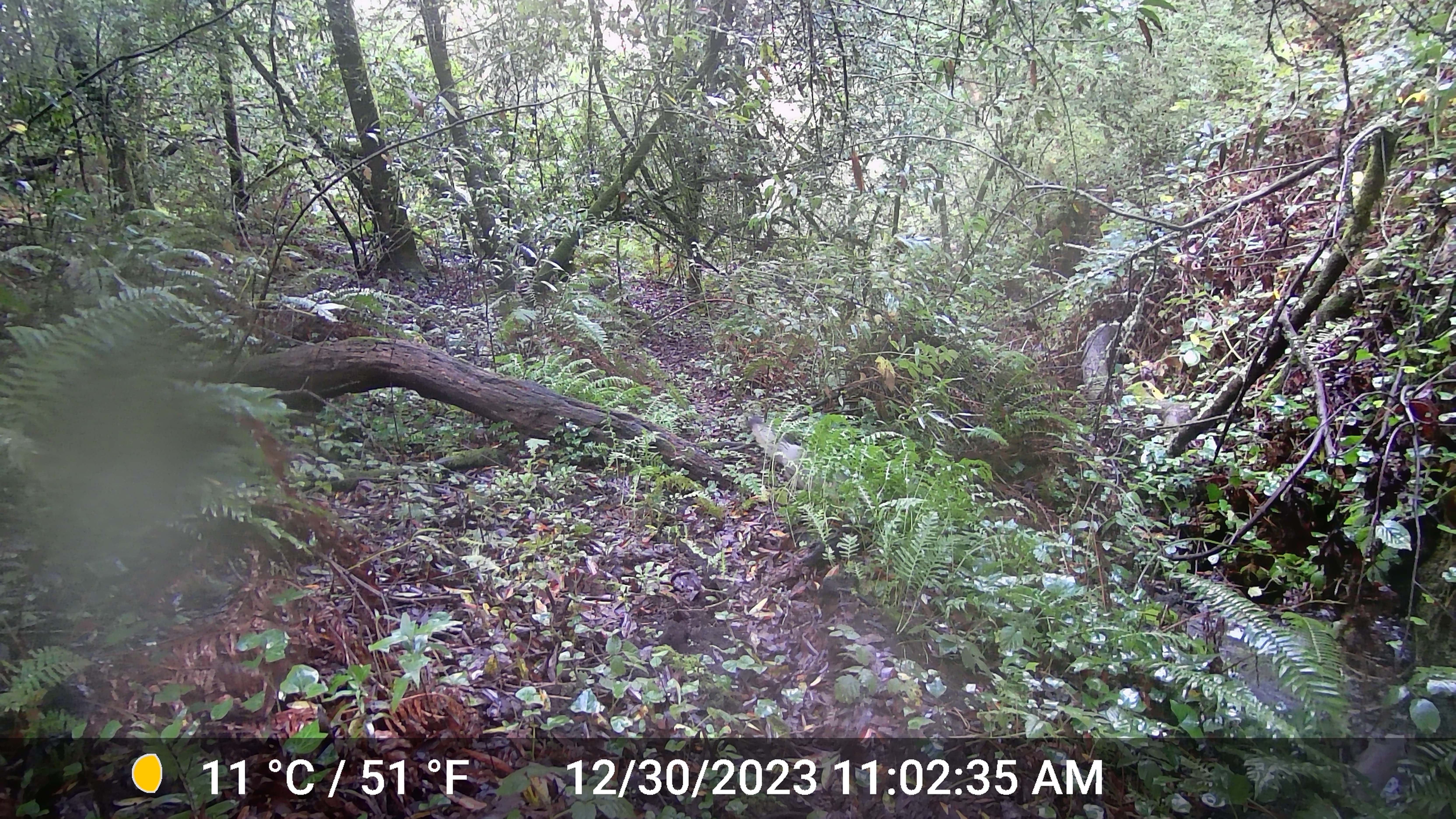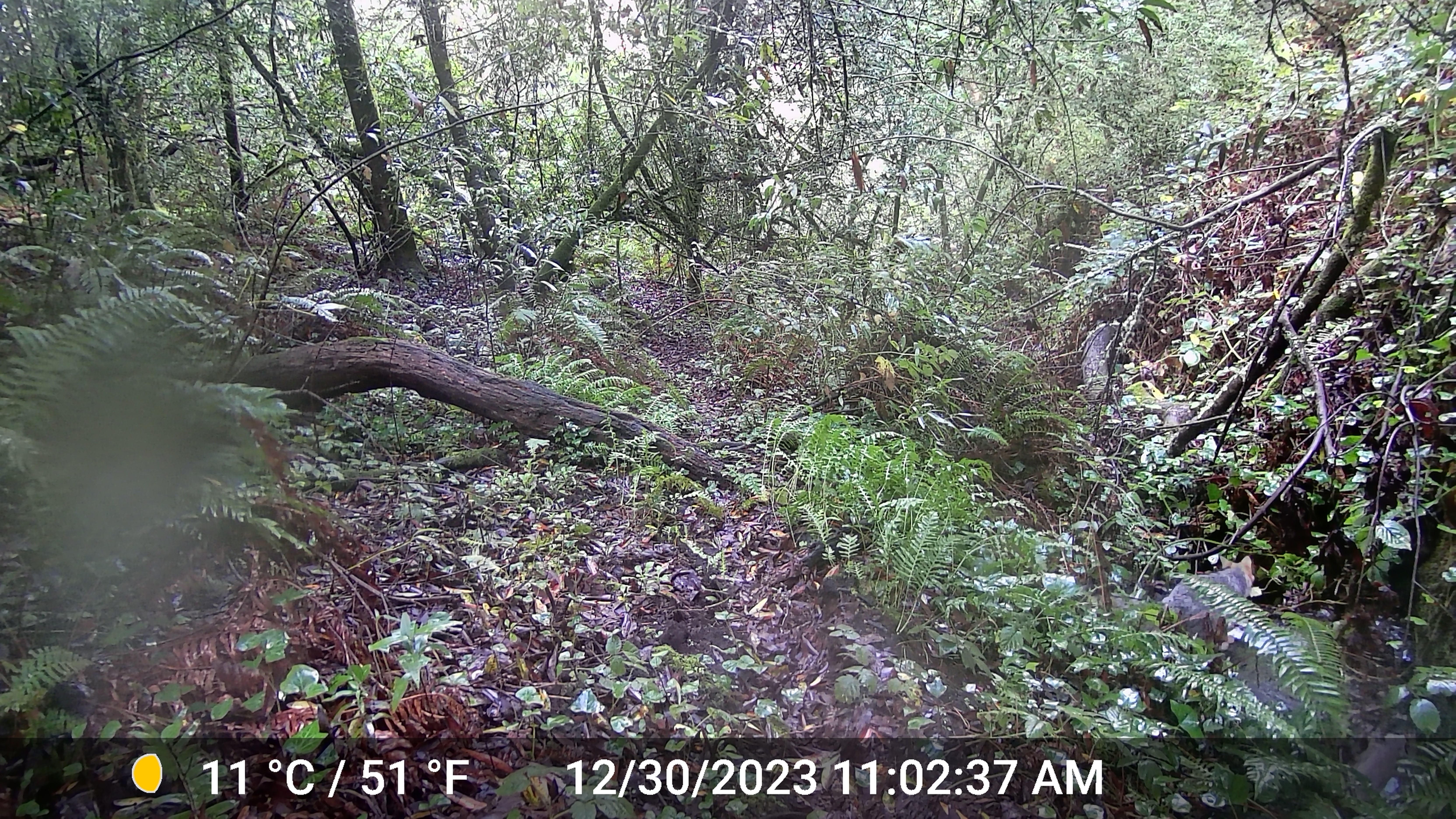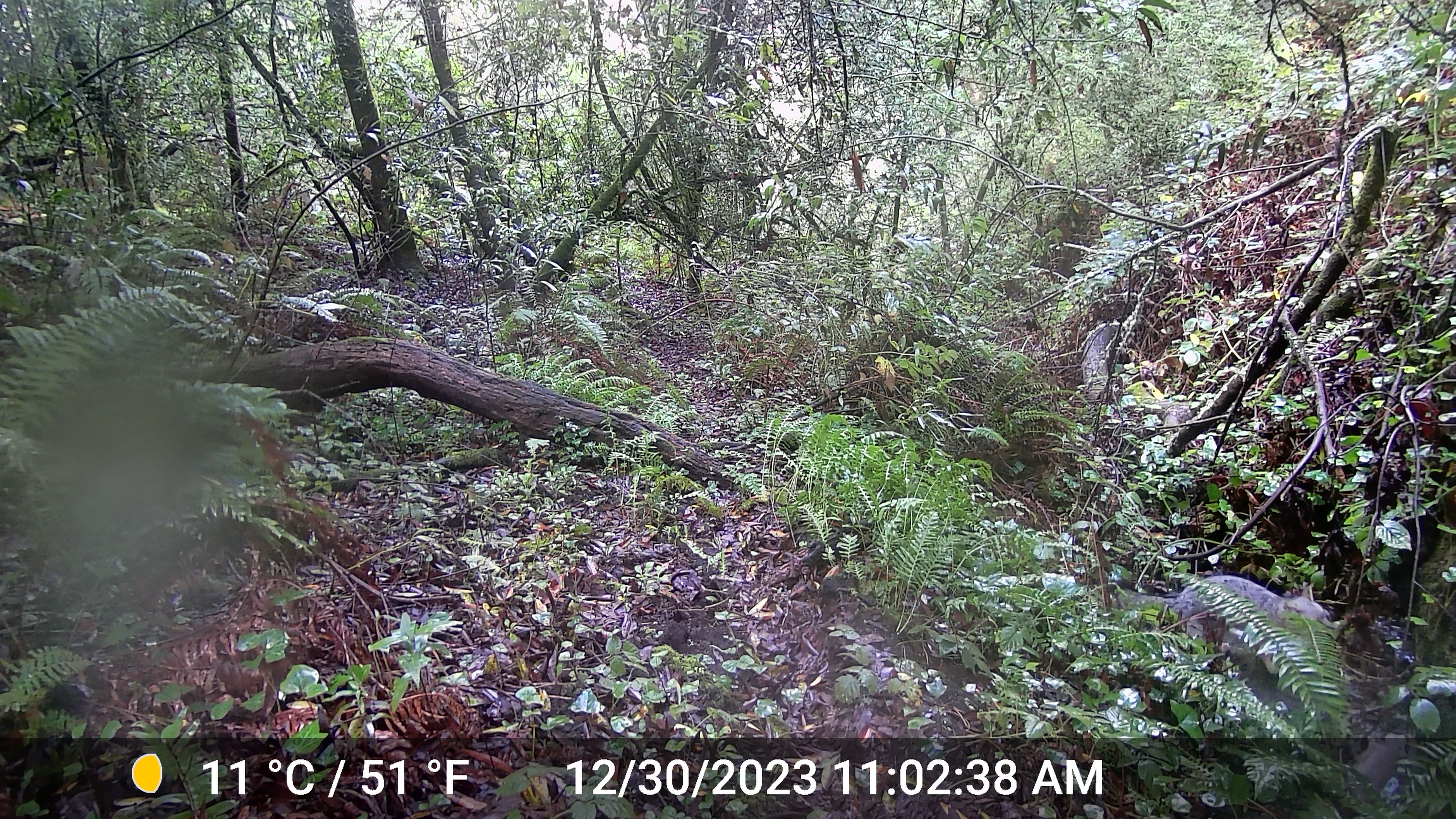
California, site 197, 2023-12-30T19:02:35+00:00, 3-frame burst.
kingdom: Animalia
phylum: Chordata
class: Mammalia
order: Carnivora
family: Felidae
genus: Lynx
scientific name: Lynx rufus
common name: bobcat